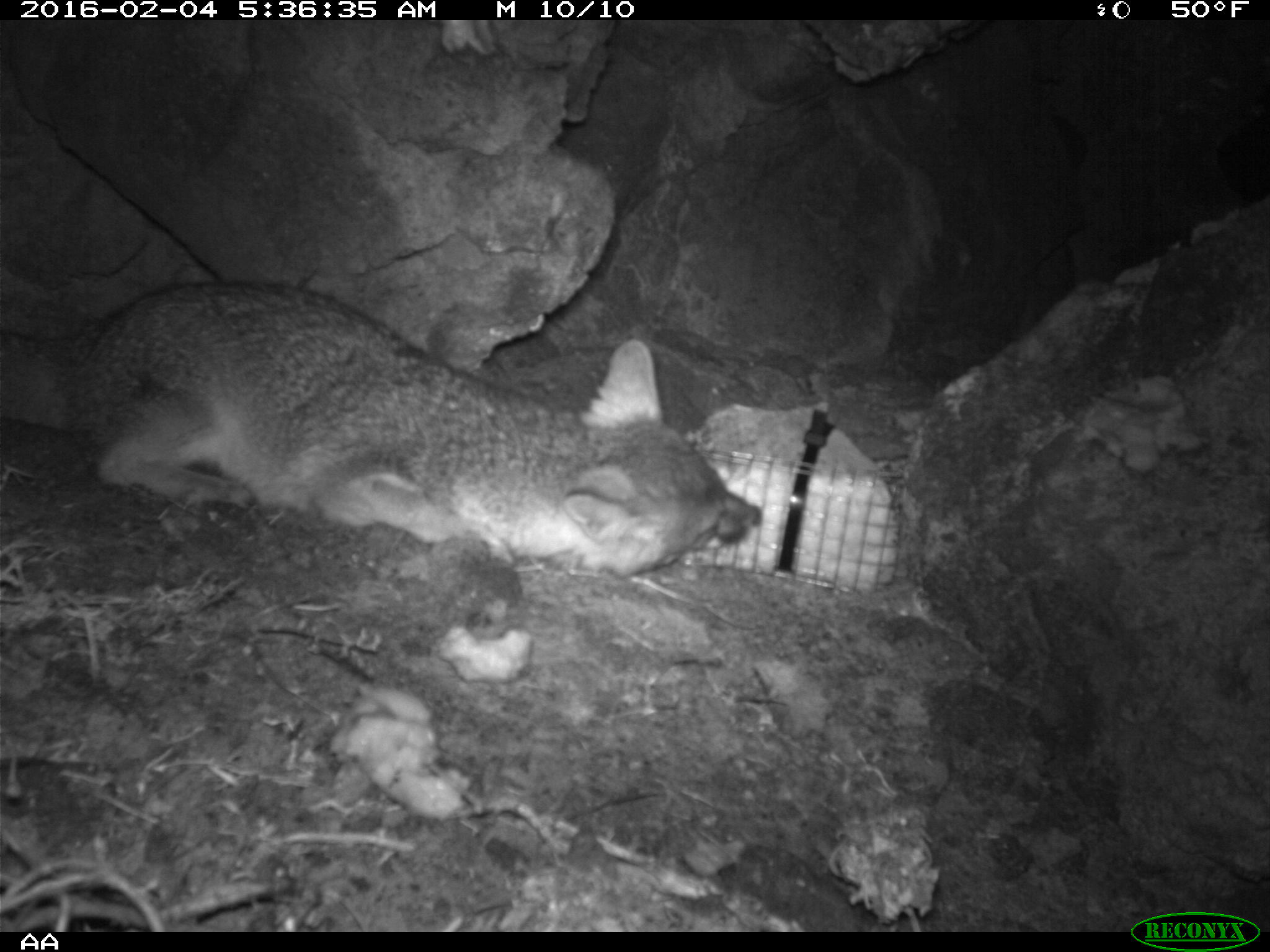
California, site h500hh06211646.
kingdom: Animalia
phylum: Chordata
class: Mammalia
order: Carnivora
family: Canidae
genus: Urocyon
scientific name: Urocyon littoralis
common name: island fox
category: fox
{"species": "fox (island fox) (Urocyon littoralis)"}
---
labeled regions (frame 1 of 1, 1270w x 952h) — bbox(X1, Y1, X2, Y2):
fox: bbox(0, 278, 760, 576)